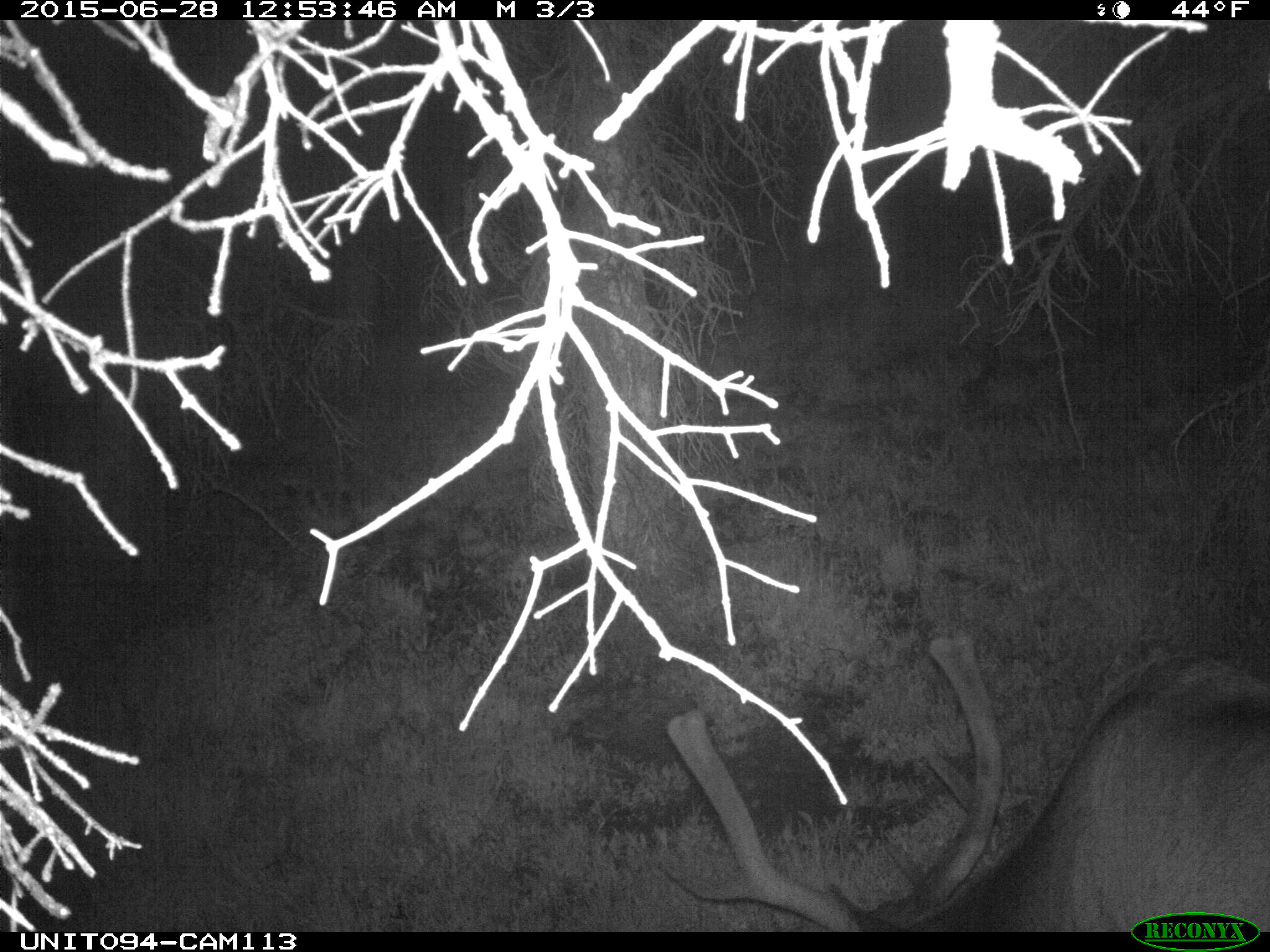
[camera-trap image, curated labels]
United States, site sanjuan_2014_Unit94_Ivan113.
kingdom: Animalia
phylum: Chordata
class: Mammalia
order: Artiodactyla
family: Cervidae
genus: Cervus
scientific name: Cervus elaphus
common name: red deer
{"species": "Cervus elaphus (red deer)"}